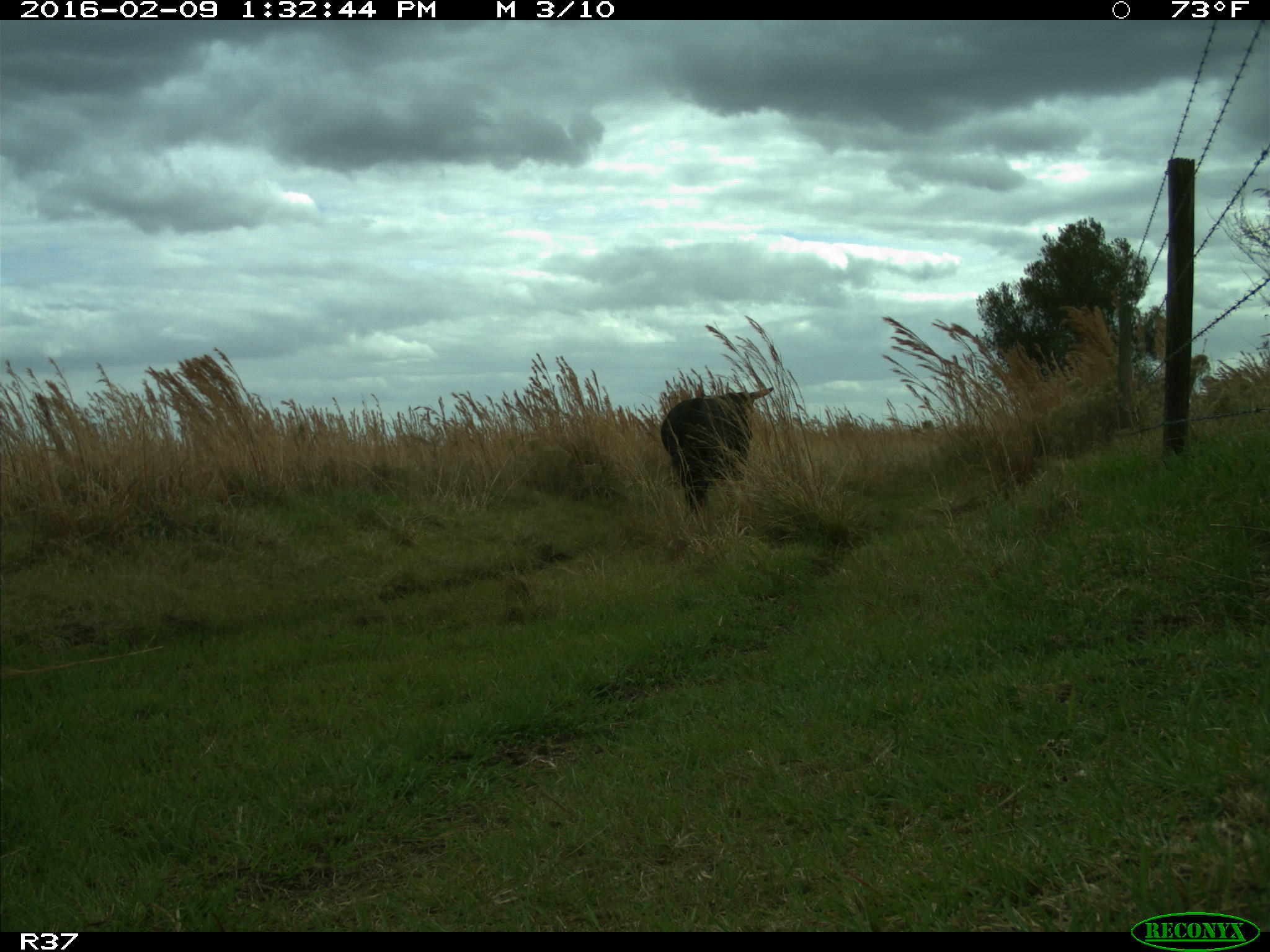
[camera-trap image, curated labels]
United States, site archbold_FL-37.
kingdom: Animalia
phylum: Chordata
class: Mammalia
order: Artiodactyla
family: Bovidae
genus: Bos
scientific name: Bos taurus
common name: domestic cow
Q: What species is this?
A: Bos taurus (domestic cow).